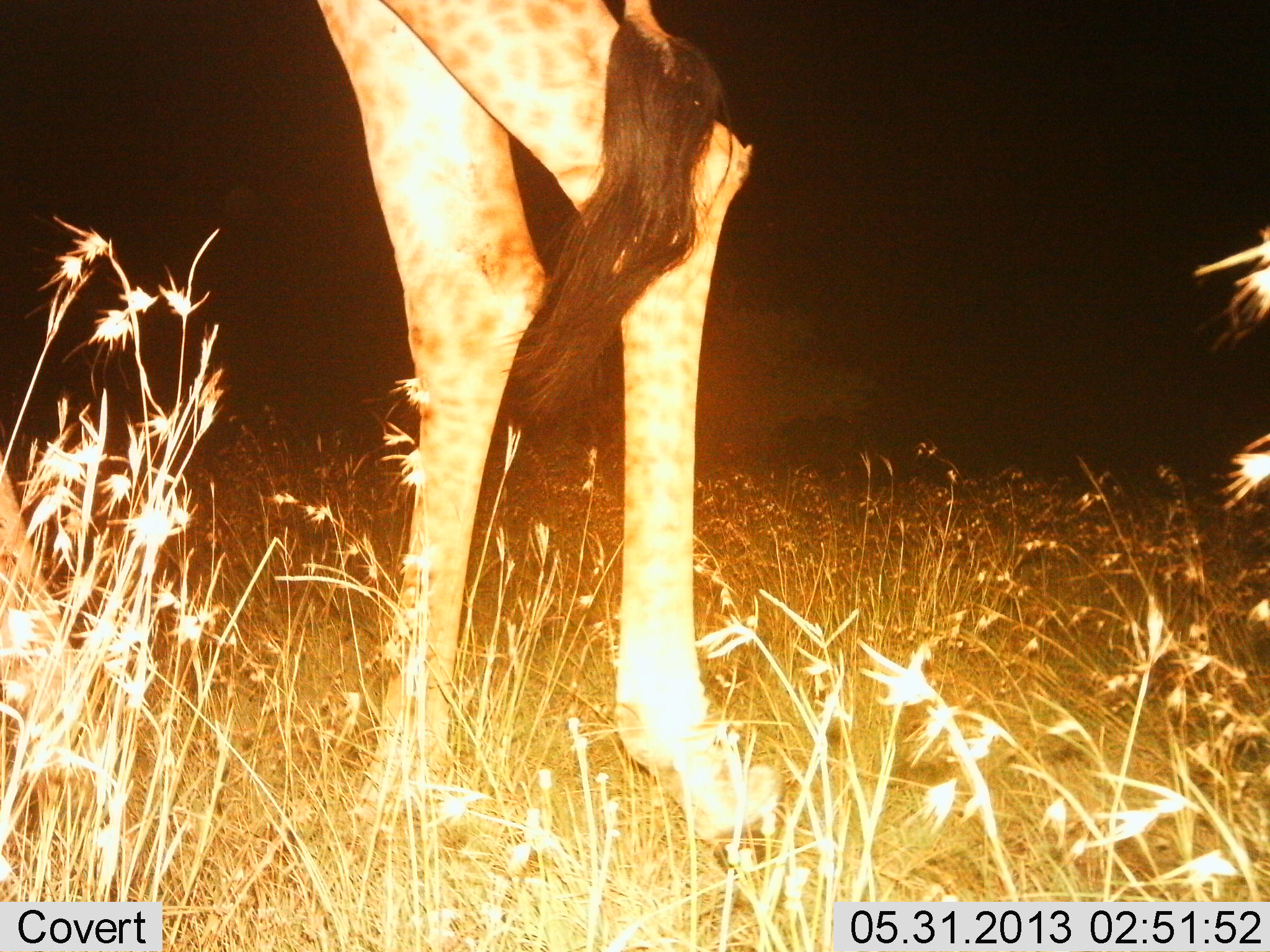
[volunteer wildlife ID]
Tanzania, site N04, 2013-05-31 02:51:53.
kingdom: Animalia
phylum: Chordata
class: Mammalia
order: Artiodactyla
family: Giraffidae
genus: Giraffa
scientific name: Giraffa camelopardalis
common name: giraffe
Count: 1.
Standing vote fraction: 70%.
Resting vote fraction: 0%.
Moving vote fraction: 30%.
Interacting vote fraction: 0%.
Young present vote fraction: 0%.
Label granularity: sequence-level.